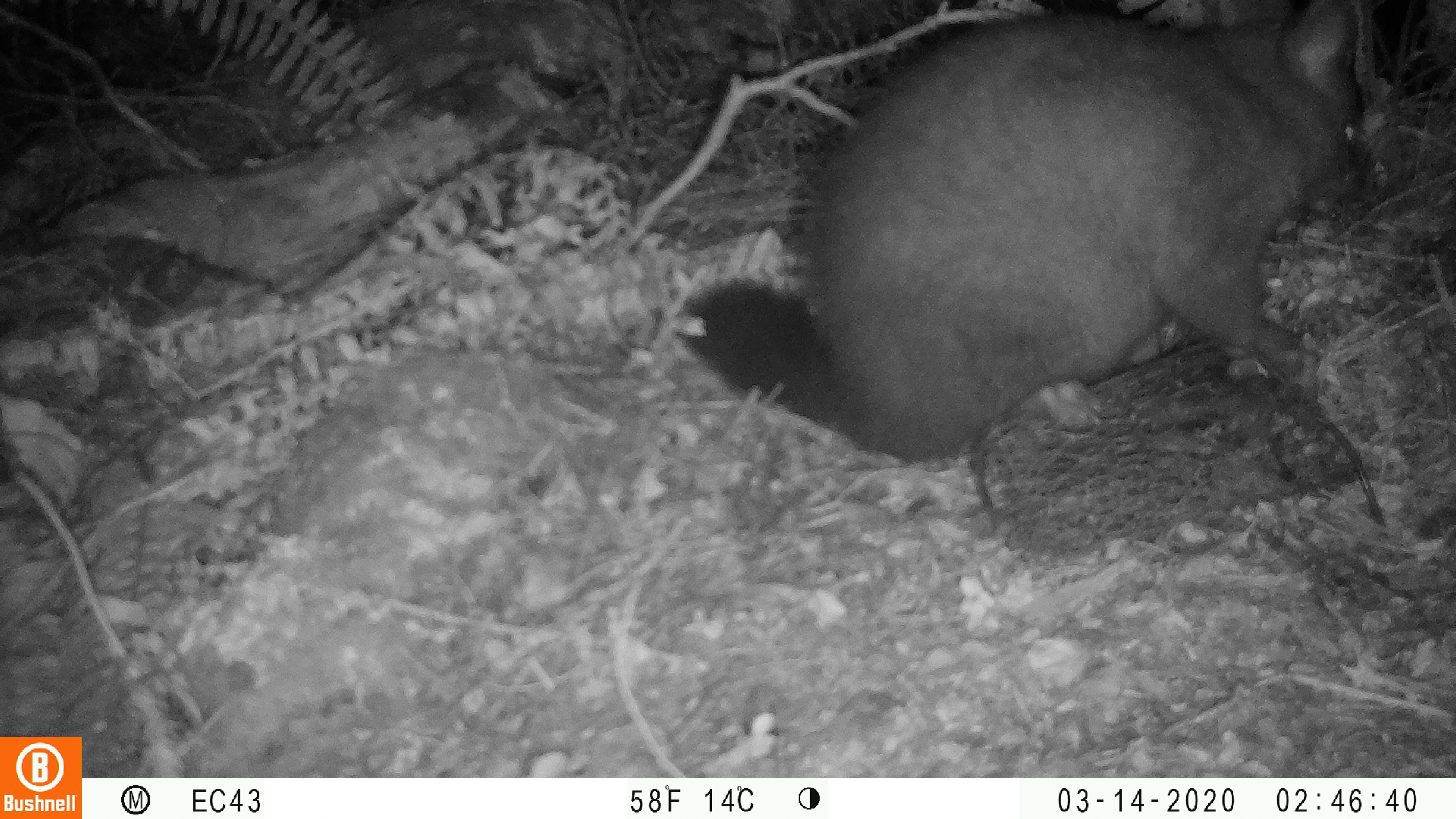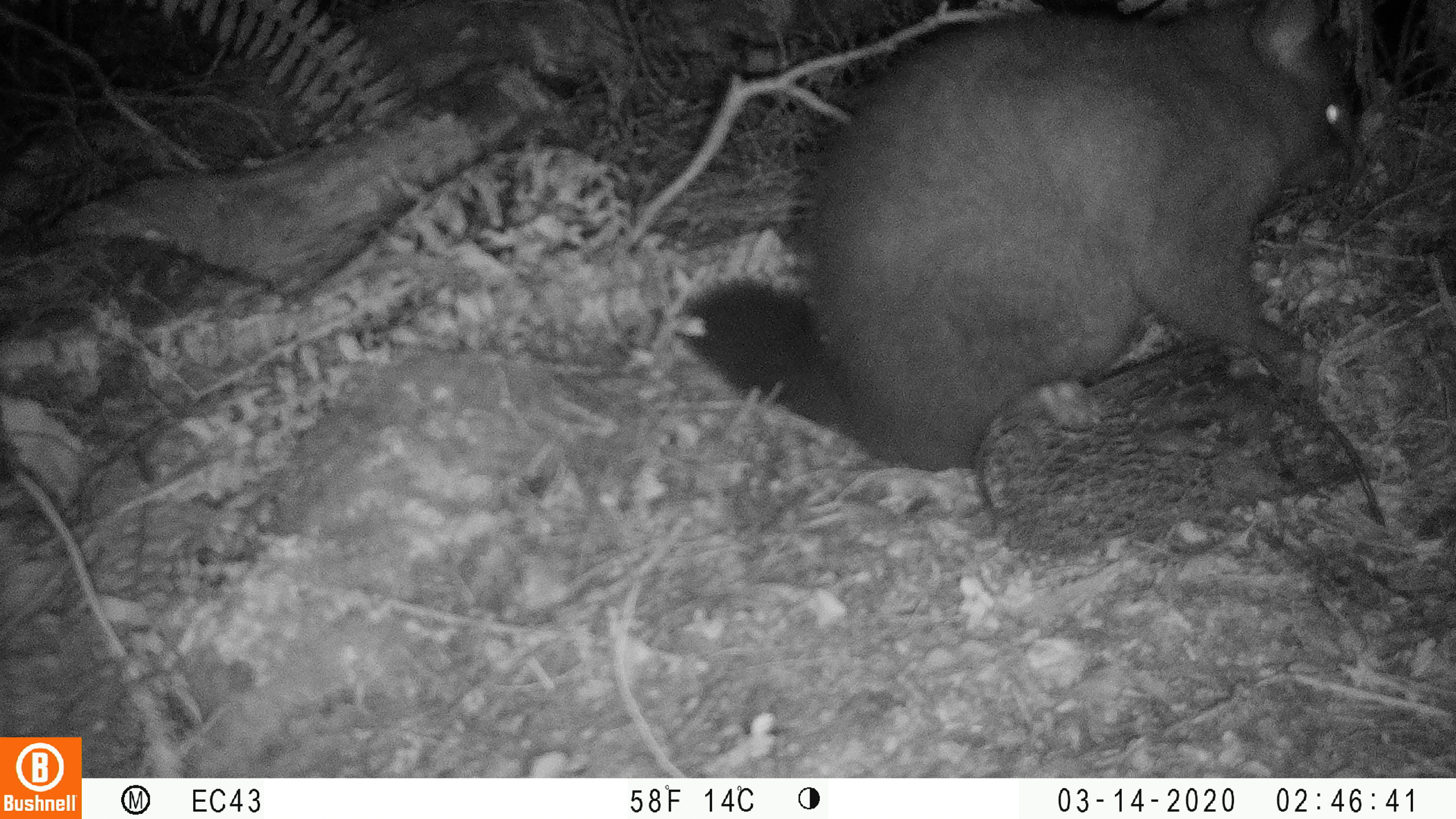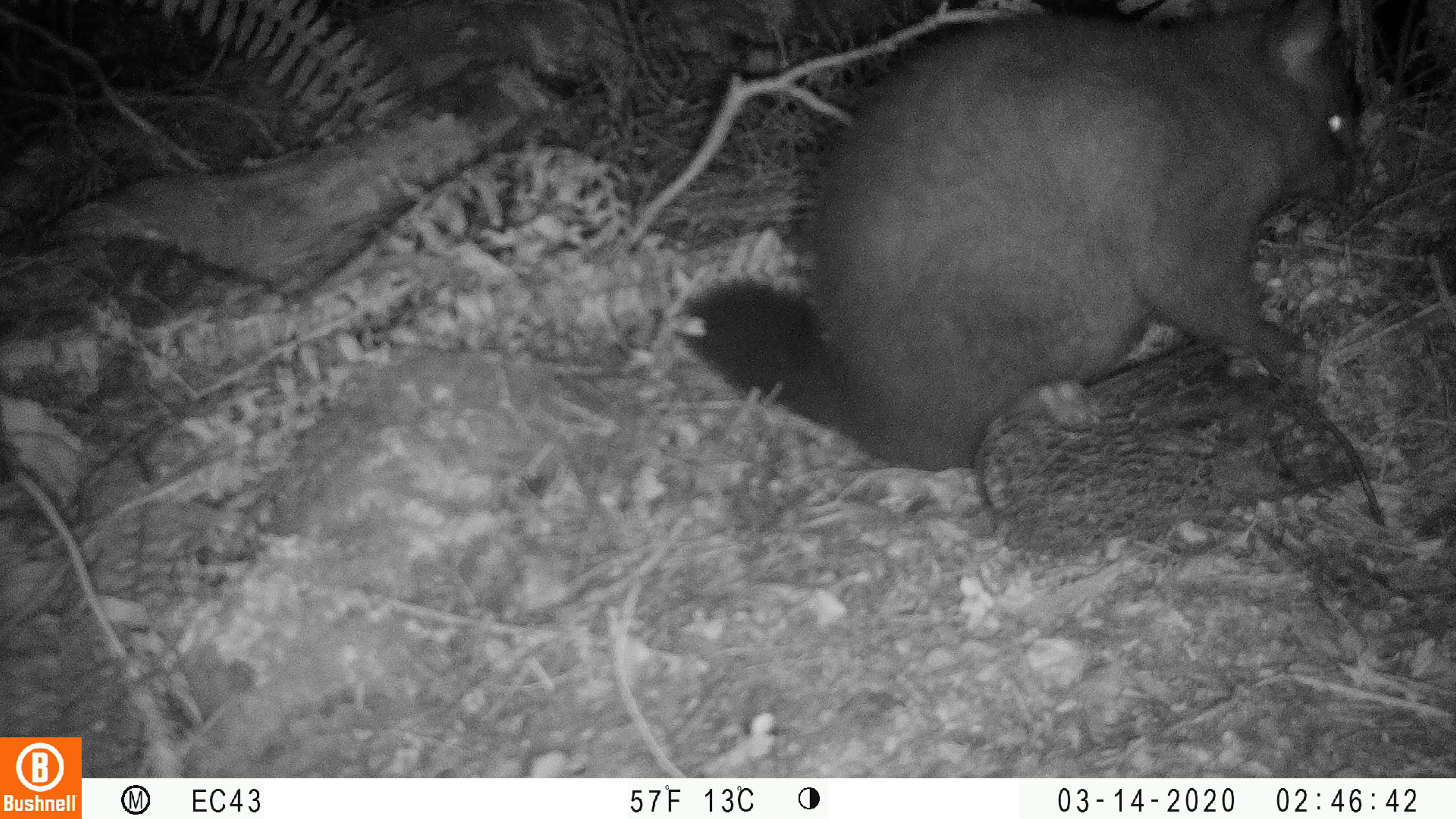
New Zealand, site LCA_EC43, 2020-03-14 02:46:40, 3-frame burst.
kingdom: Animalia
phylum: Chordata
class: Mammalia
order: Diprotodontia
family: Phalangeridae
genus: Trichosurus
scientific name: Trichosurus vulpecula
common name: common brushtail possum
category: possum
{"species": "possum (common brushtail possum) (Trichosurus vulpecula)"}